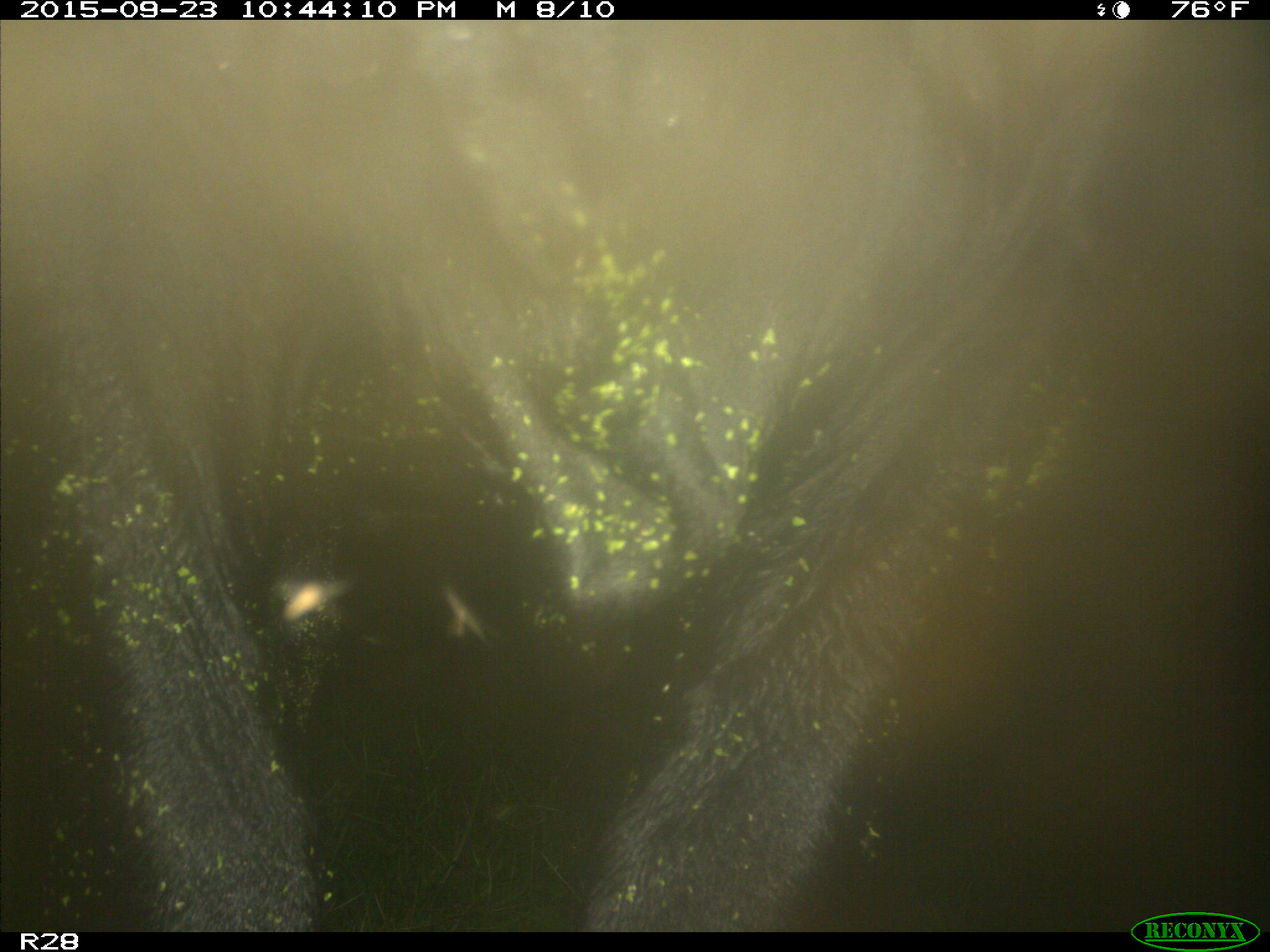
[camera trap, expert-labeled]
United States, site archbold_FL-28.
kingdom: Animalia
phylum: Chordata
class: Mammalia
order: Artiodactyla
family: Bovidae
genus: Bos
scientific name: Bos taurus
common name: domestic cow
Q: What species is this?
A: Bos taurus (domestic cow).